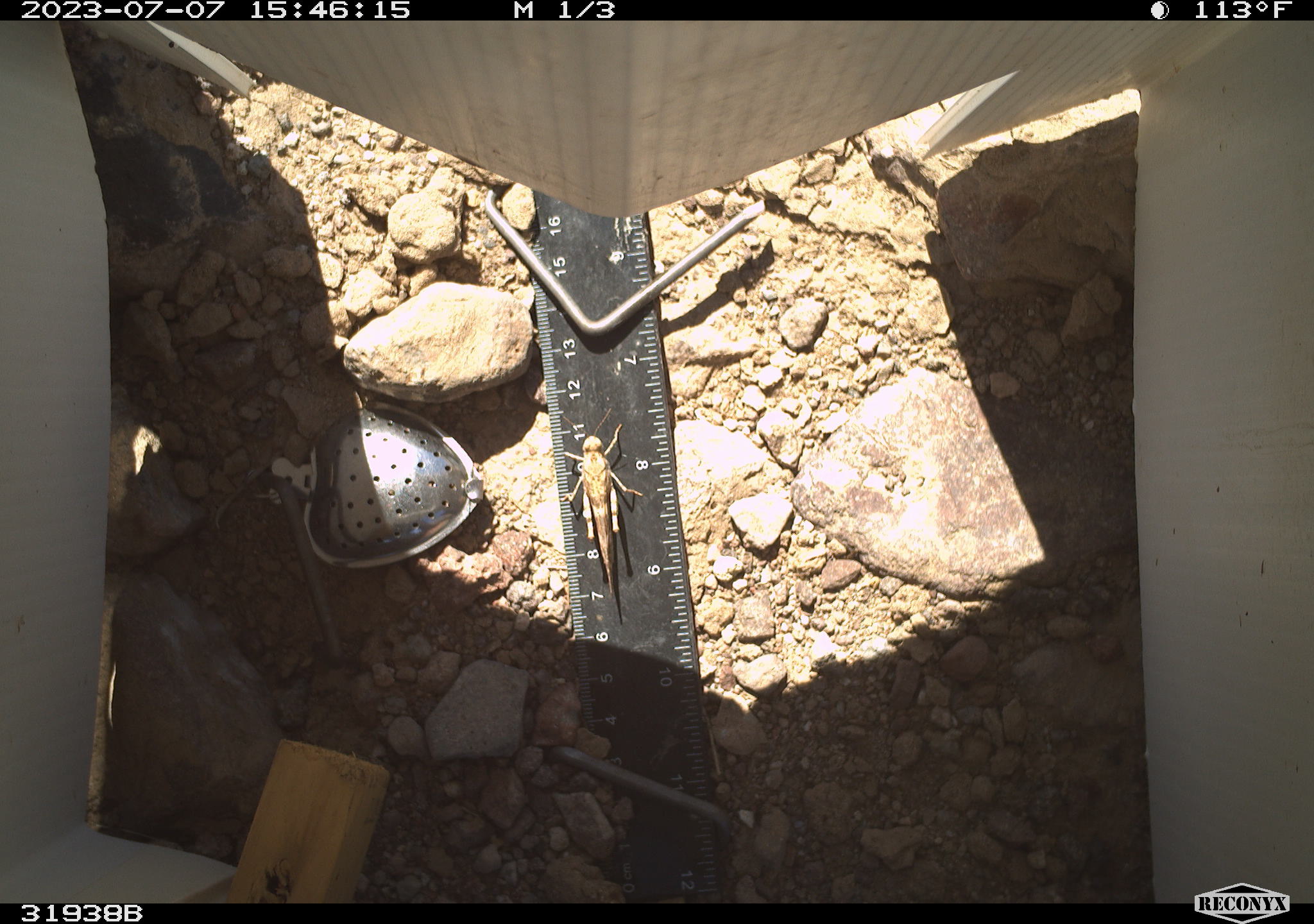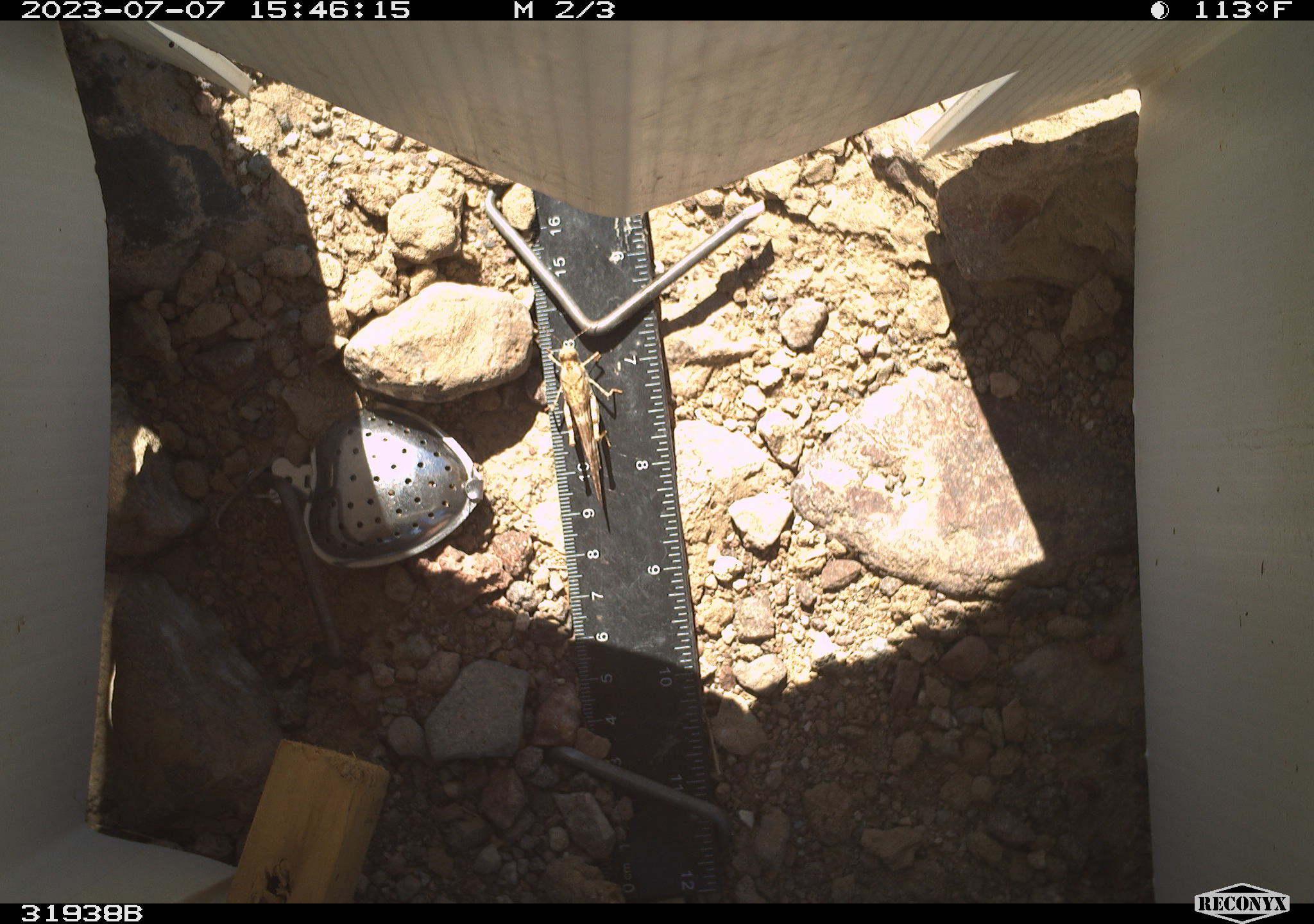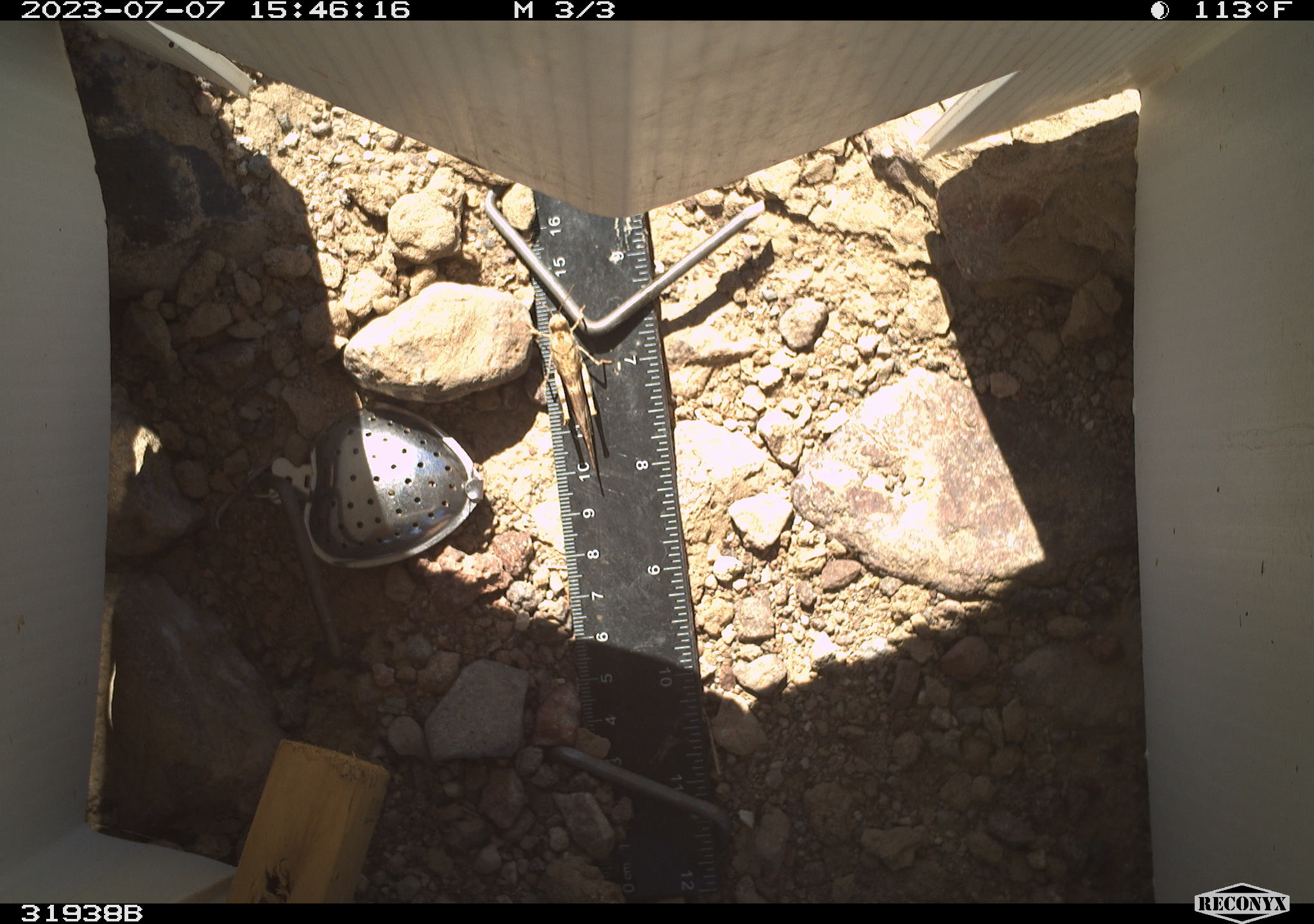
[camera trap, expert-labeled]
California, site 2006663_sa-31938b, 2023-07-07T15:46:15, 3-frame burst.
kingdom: Animalia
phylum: Arthropoda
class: Insecta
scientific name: Insecta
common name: insect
Insect (Insecta).